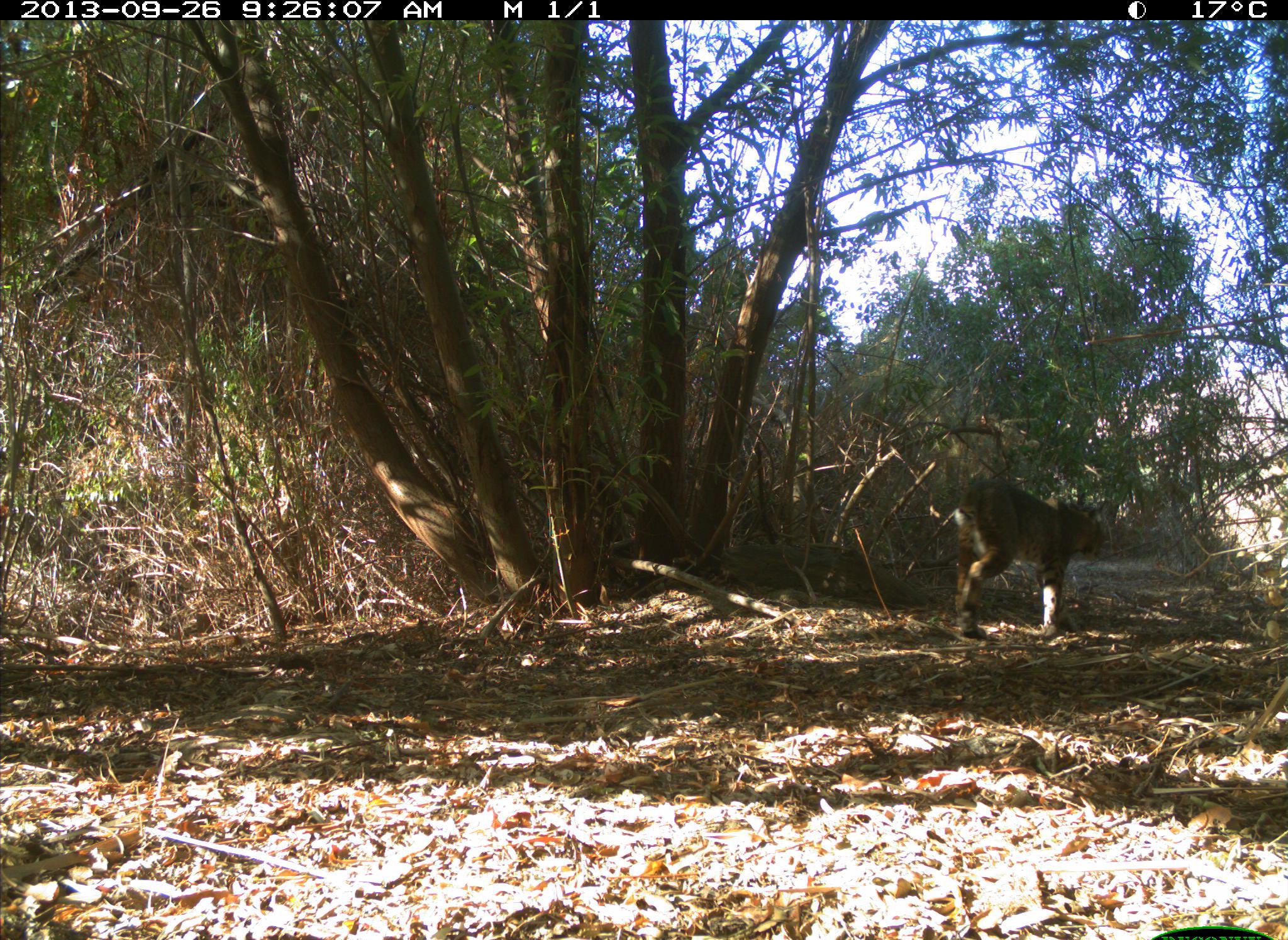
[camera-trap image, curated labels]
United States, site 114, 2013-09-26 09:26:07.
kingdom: Animalia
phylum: Chordata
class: Mammalia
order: Carnivora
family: Felidae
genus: Lynx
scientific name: Lynx rufus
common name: bobcat